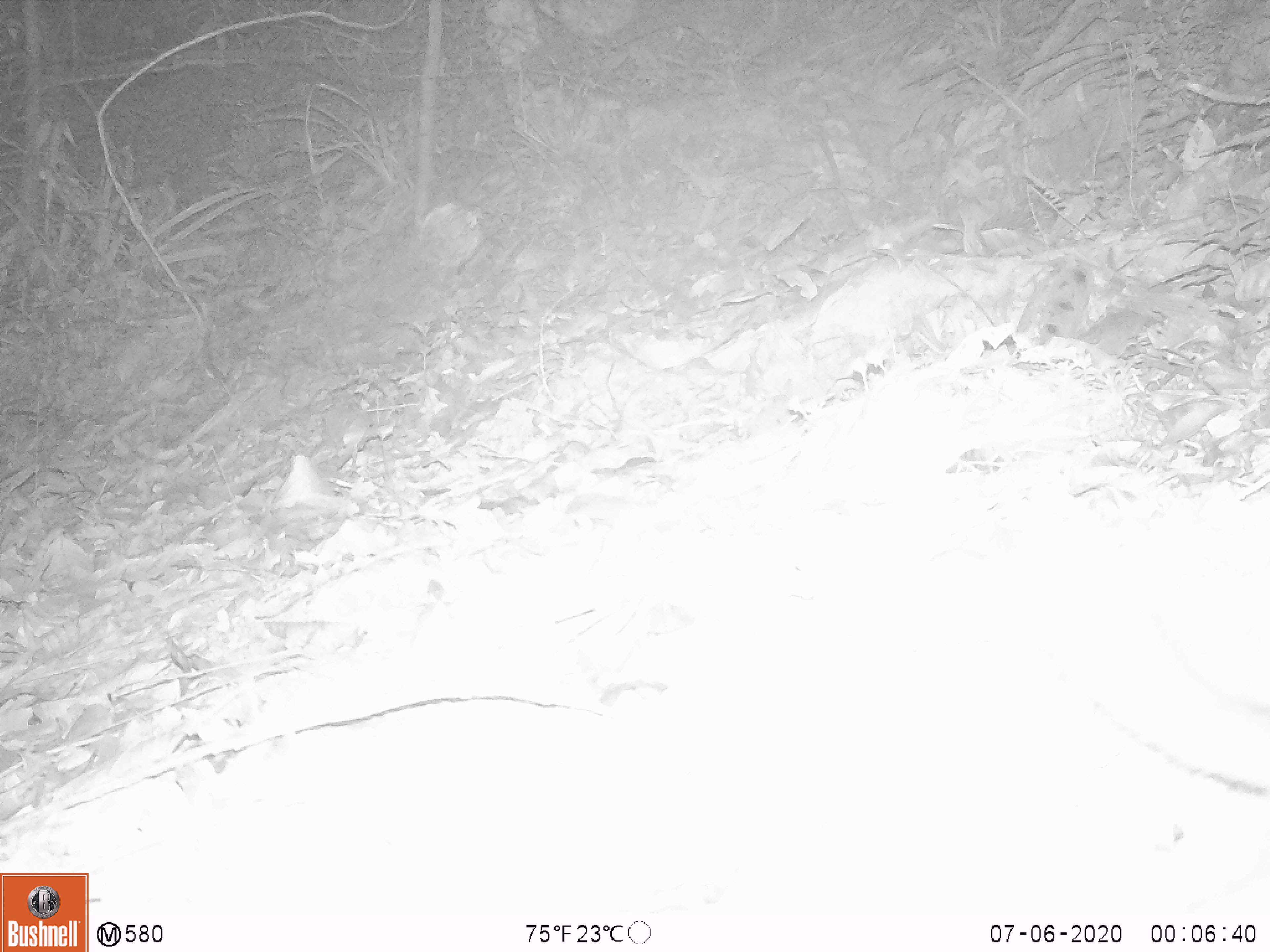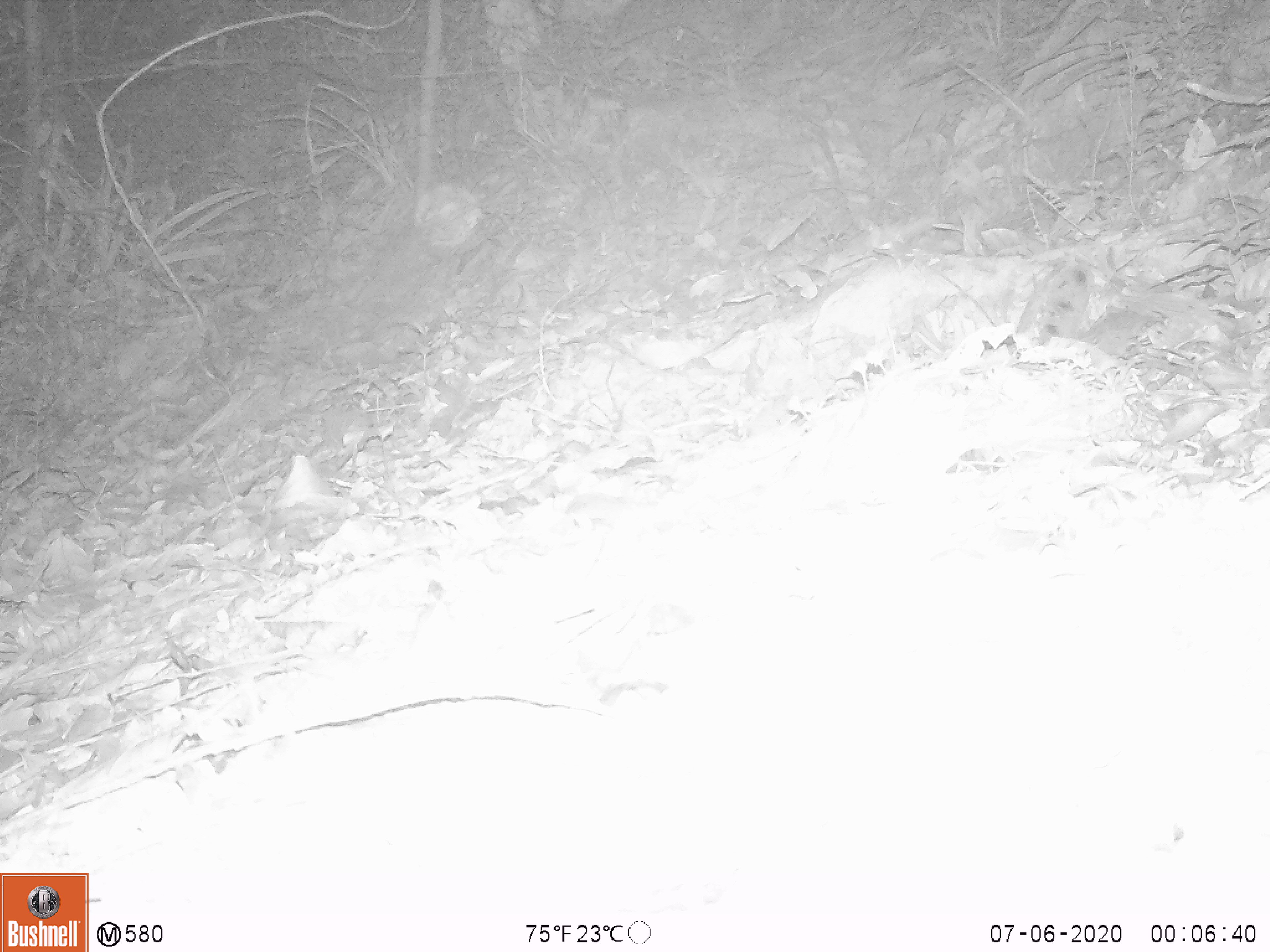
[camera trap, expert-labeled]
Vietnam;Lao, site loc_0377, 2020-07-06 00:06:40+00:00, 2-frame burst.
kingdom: Animalia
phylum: Chordata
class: Mammalia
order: Carnivora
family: Mustelidae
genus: Melogale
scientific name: Melogale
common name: ferret badger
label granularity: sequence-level